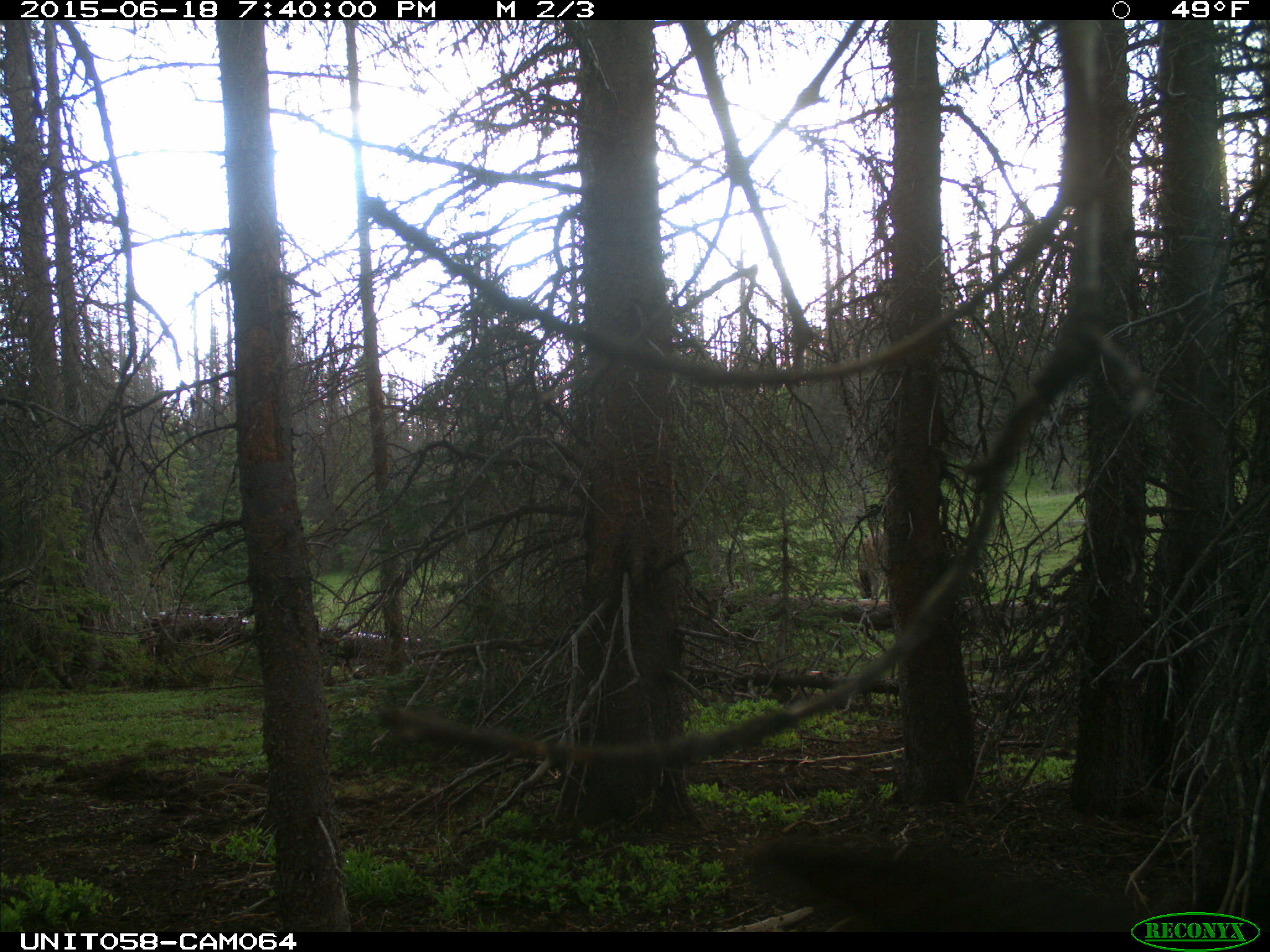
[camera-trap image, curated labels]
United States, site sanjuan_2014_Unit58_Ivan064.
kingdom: Animalia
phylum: Chordata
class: Mammalia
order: Artiodactyla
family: Cervidae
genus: Cervus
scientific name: Cervus elaphus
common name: red deer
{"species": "Cervus elaphus (red deer)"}